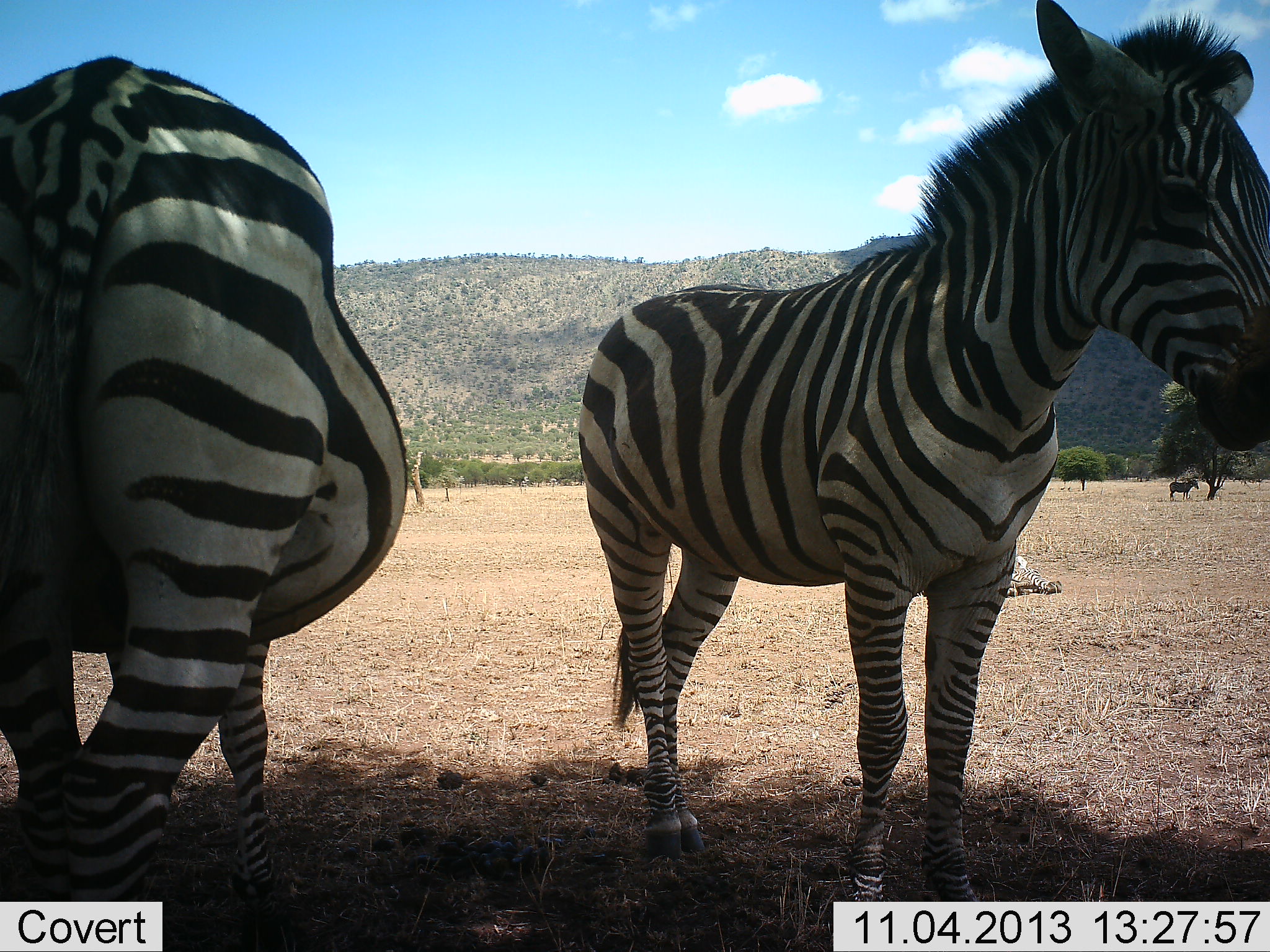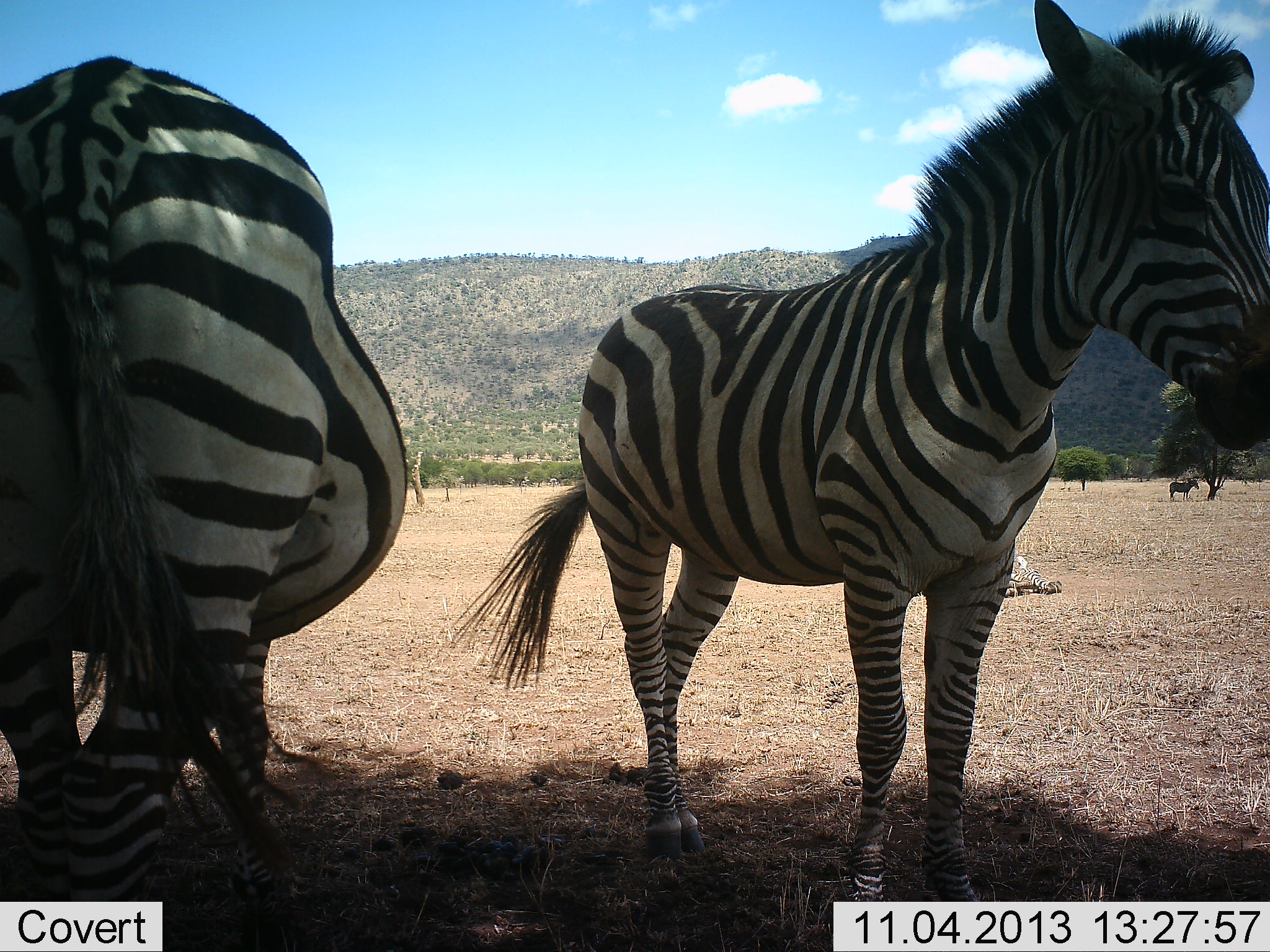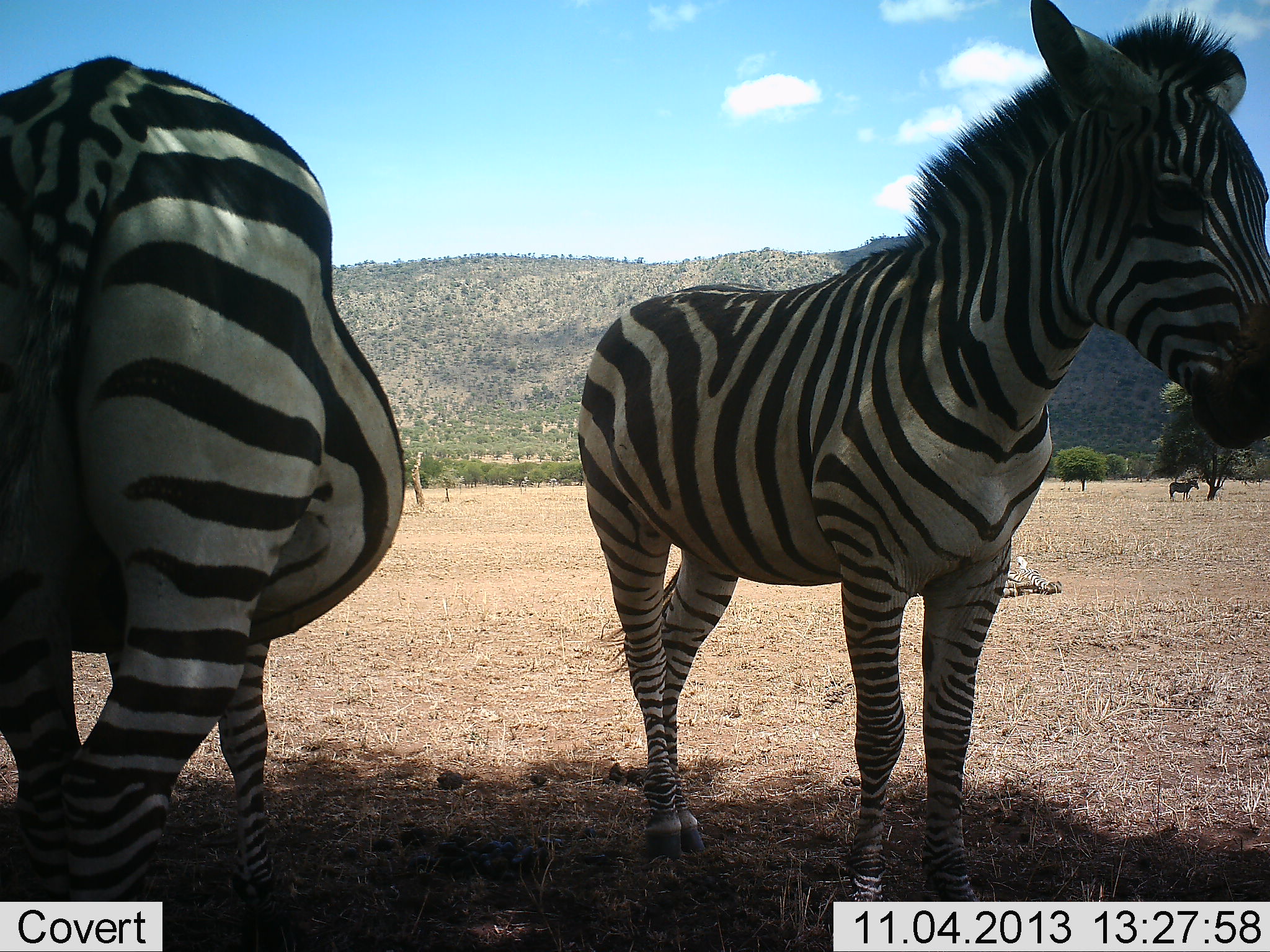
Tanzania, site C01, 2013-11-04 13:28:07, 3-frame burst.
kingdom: Animalia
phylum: Chordata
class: Mammalia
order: Perissodactyla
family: Equidae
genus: Equus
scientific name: Equus quagga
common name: plains zebra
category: zebra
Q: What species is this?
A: Zebra (plains zebra) (Equus quagga).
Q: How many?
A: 2.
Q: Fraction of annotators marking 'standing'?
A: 90%.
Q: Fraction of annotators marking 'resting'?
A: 20%.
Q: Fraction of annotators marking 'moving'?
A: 0%.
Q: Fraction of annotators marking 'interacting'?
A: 0%.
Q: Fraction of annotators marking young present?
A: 0%.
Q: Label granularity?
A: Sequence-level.